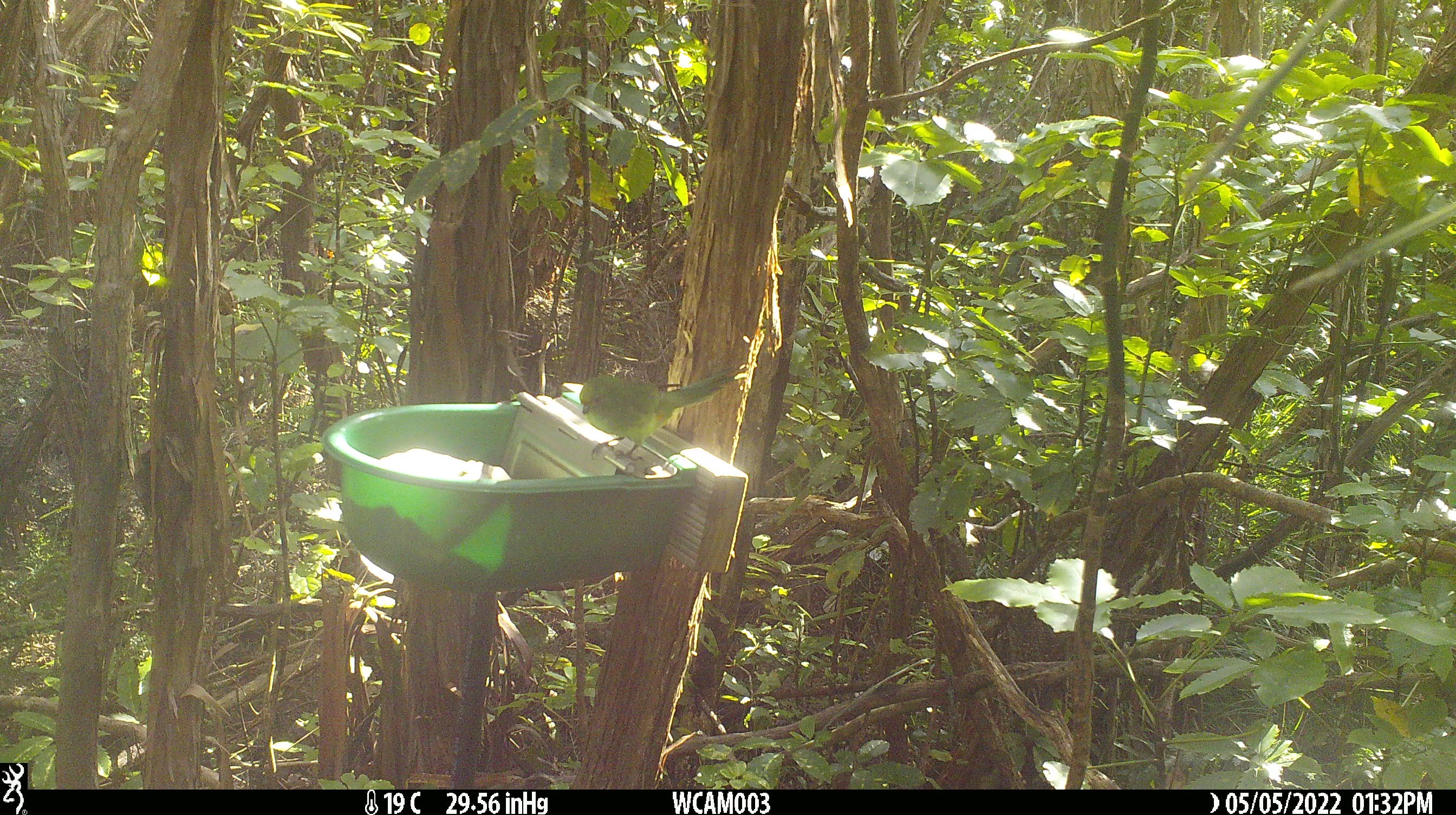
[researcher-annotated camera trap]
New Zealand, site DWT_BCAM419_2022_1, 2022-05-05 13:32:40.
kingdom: Animalia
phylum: Chordata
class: Aves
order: Psittaciformes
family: Psittaculidae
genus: Cyanoramphus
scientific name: Cyanoramphus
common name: parakeet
Parakeet (Cyanoramphus).